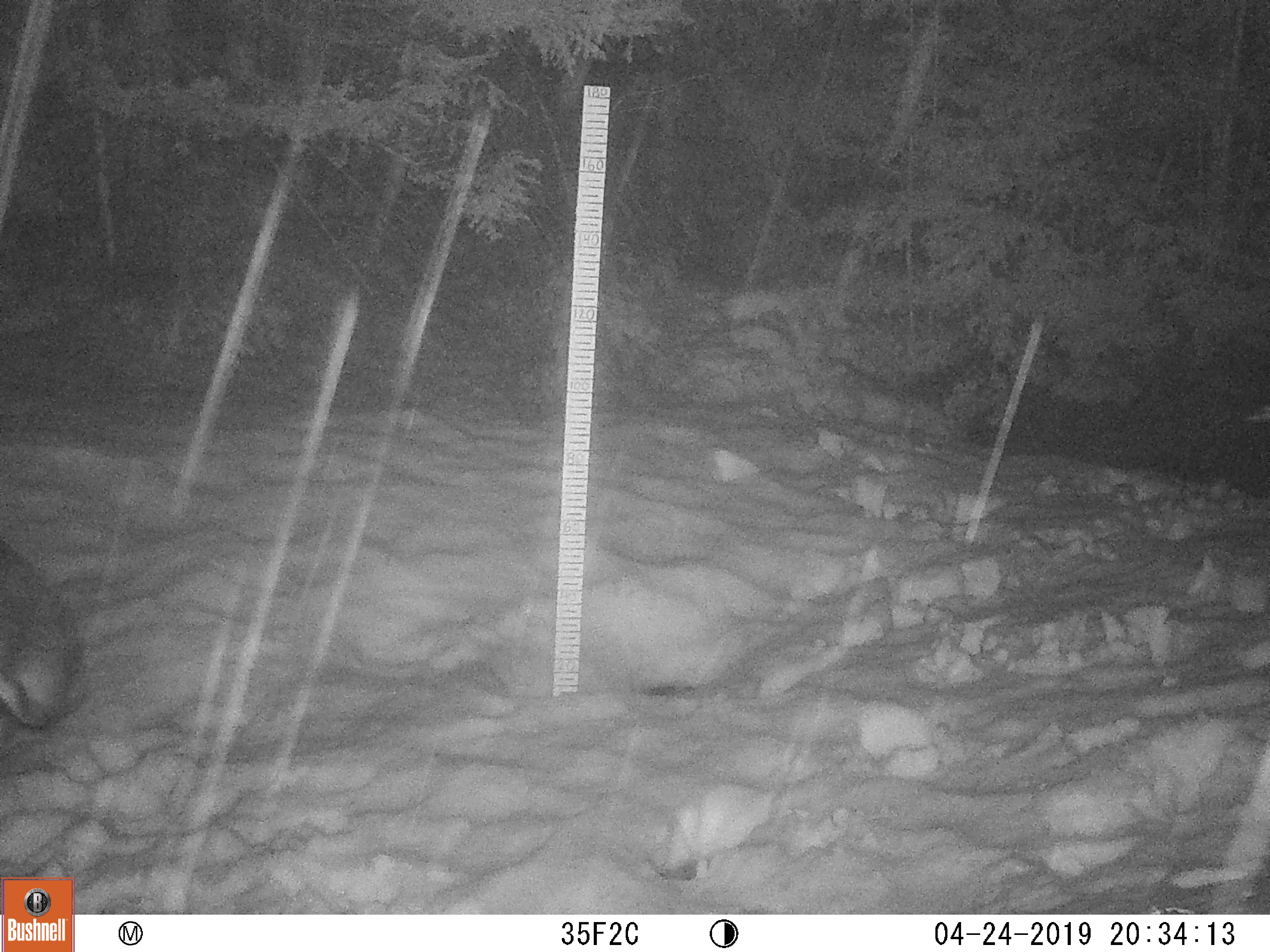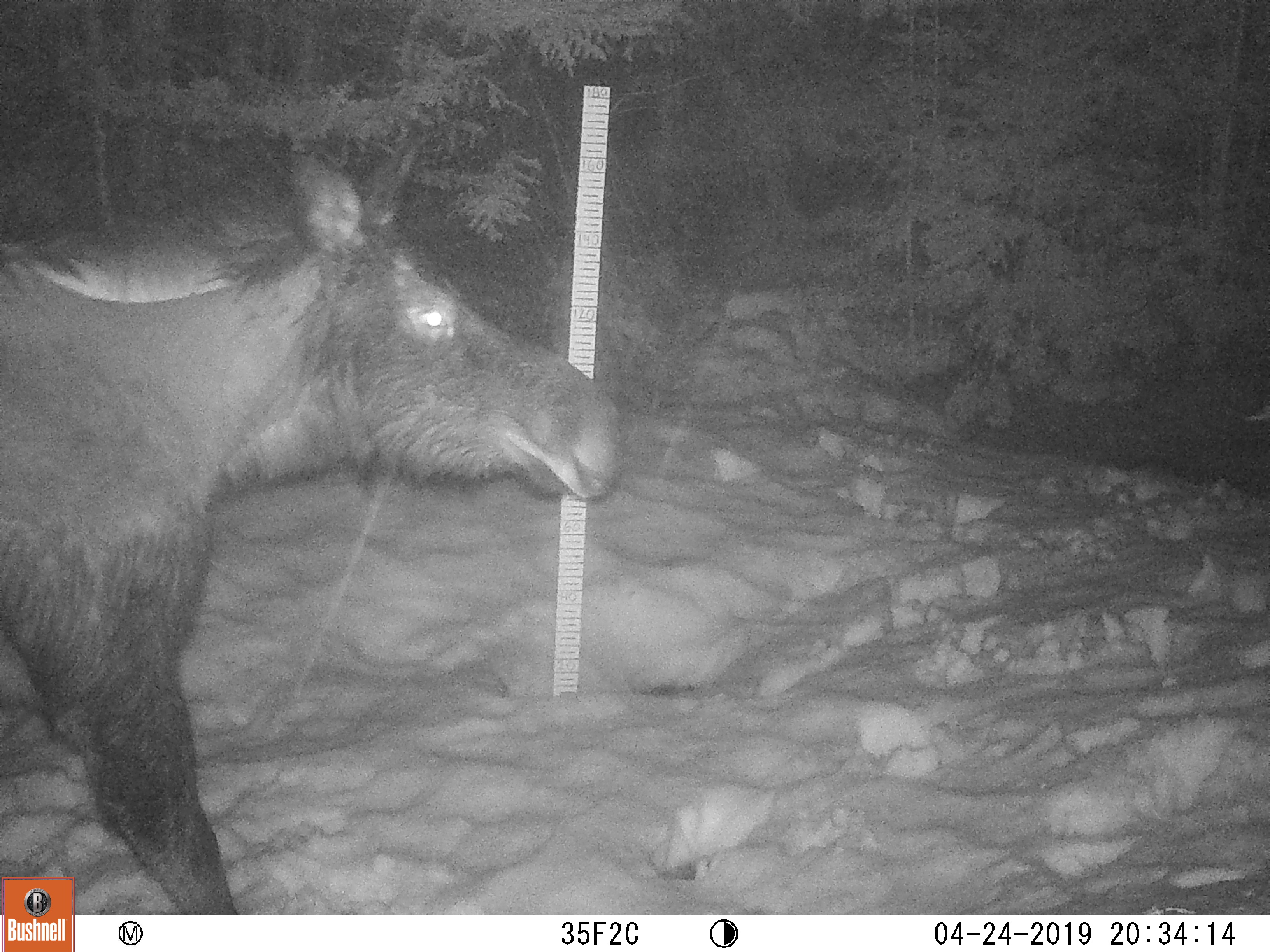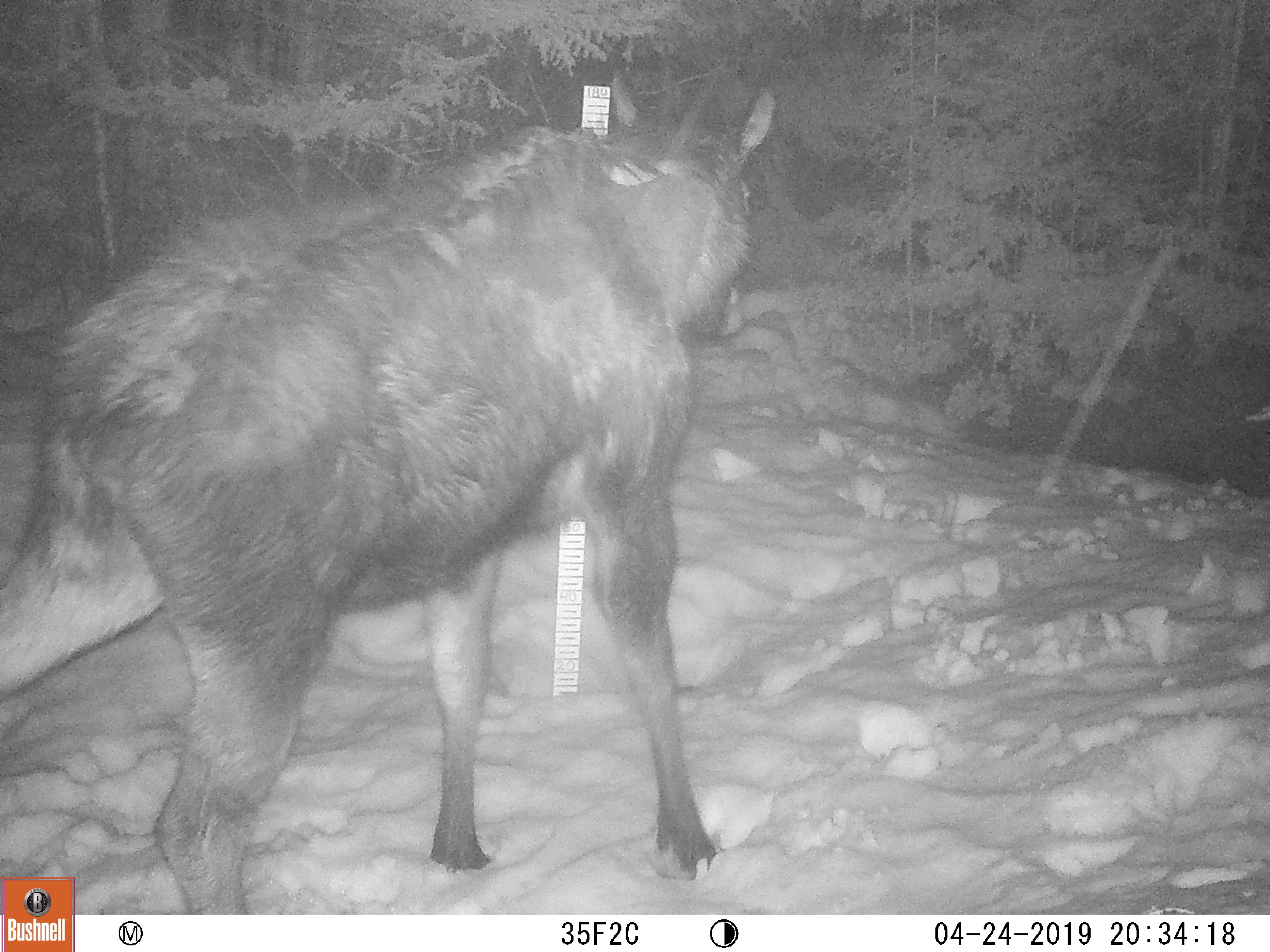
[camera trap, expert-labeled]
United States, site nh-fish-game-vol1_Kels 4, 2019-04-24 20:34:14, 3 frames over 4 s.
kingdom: Animalia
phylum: Chordata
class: Mammalia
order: Artiodactyla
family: Cervidae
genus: Alces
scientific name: Alces alces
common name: moose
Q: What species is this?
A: Moose (Alces alces).